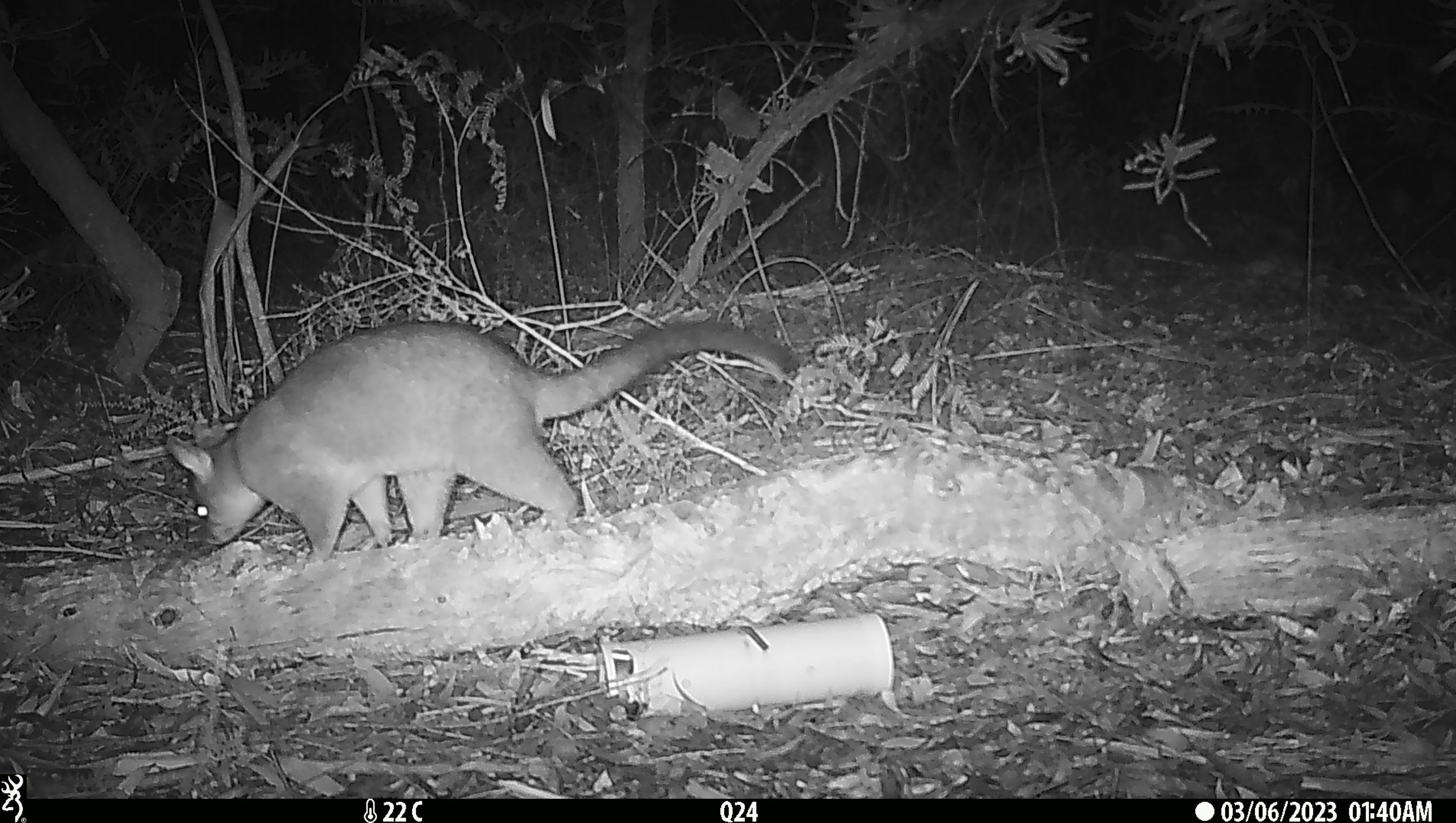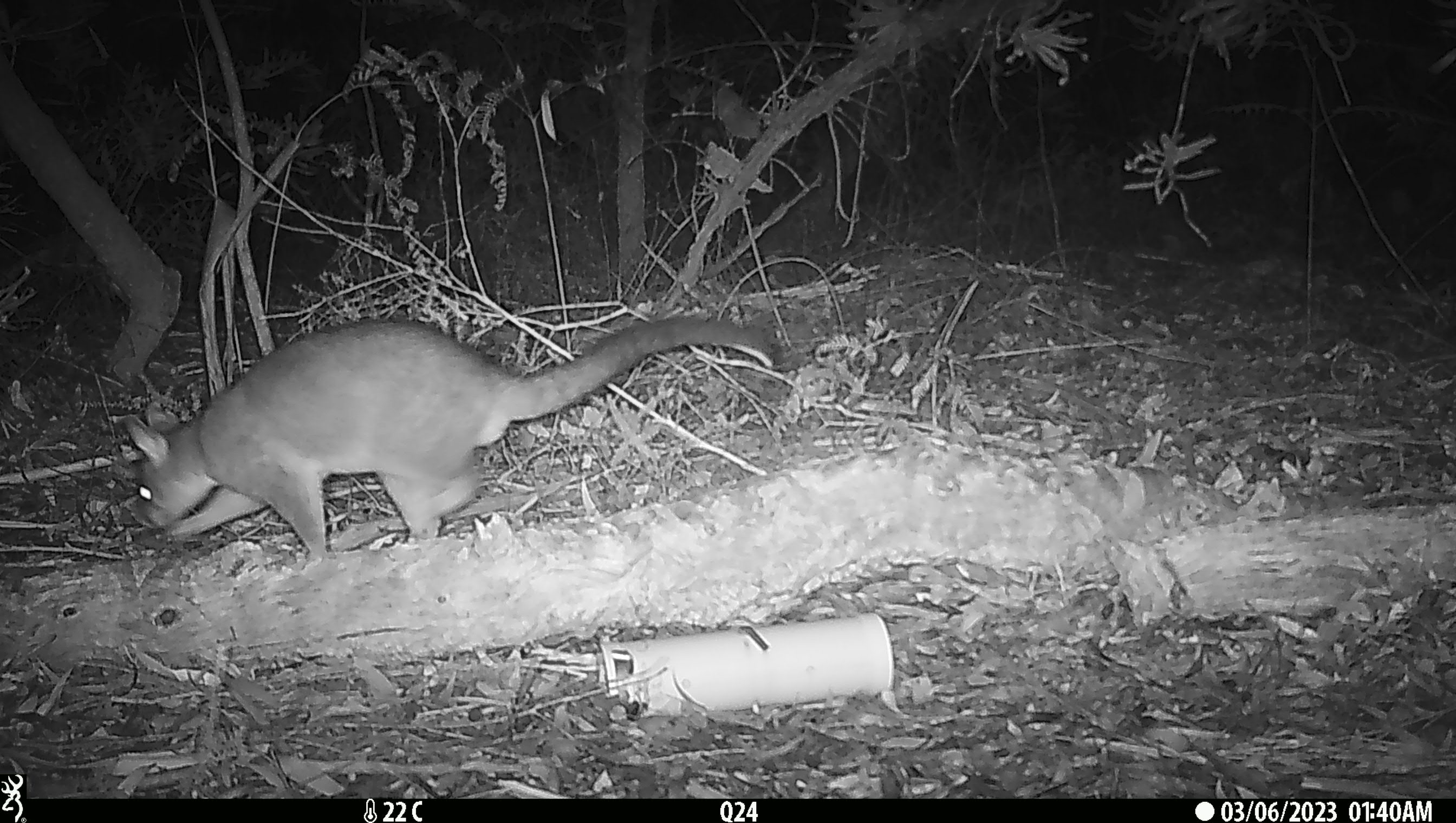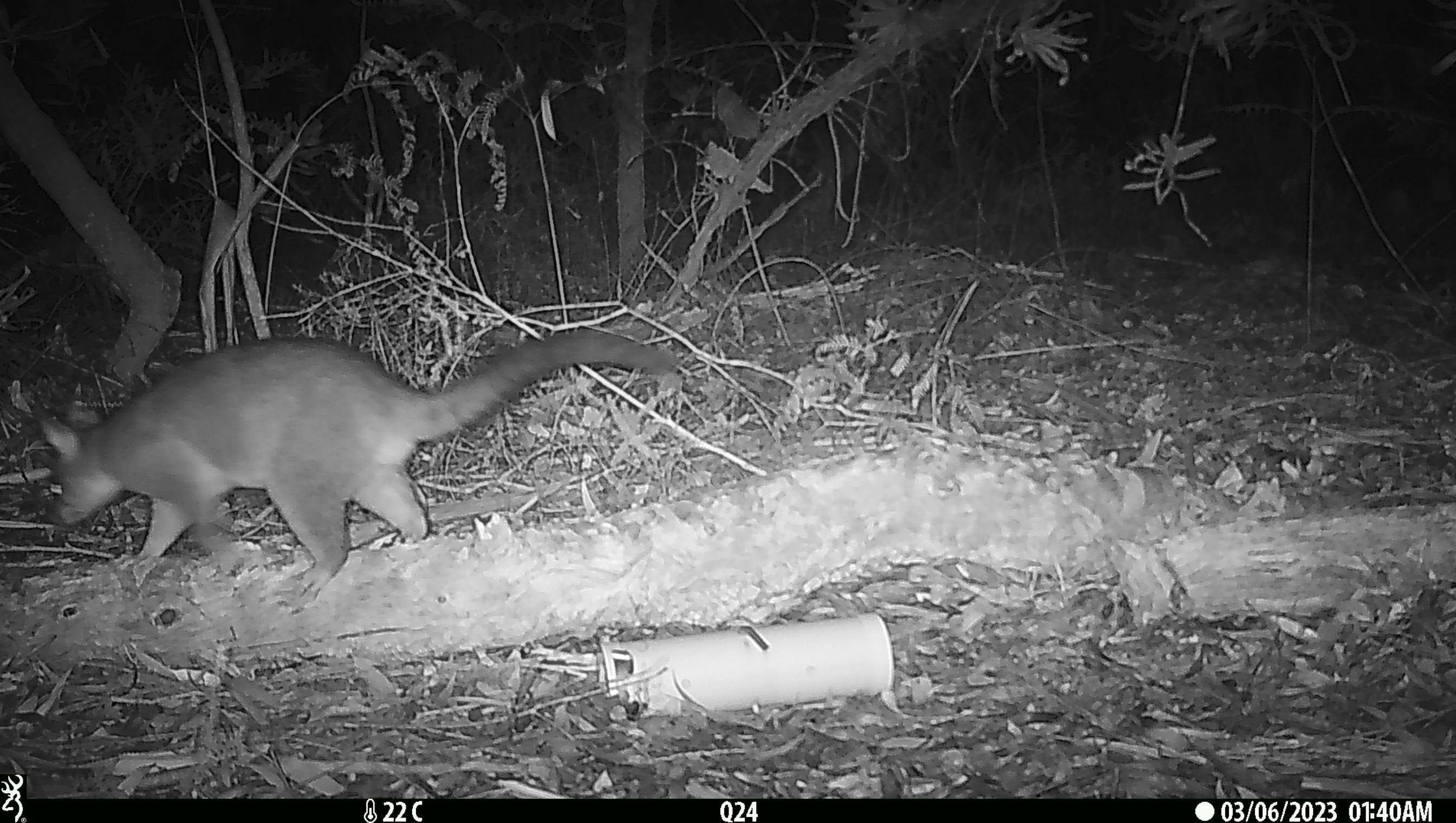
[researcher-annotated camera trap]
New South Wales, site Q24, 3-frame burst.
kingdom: Animalia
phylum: Chordata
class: Mammalia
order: Diprotodontia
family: Phalangeridae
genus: Trichosurus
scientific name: Trichosurus vulpecula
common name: common brushtail possum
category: possum